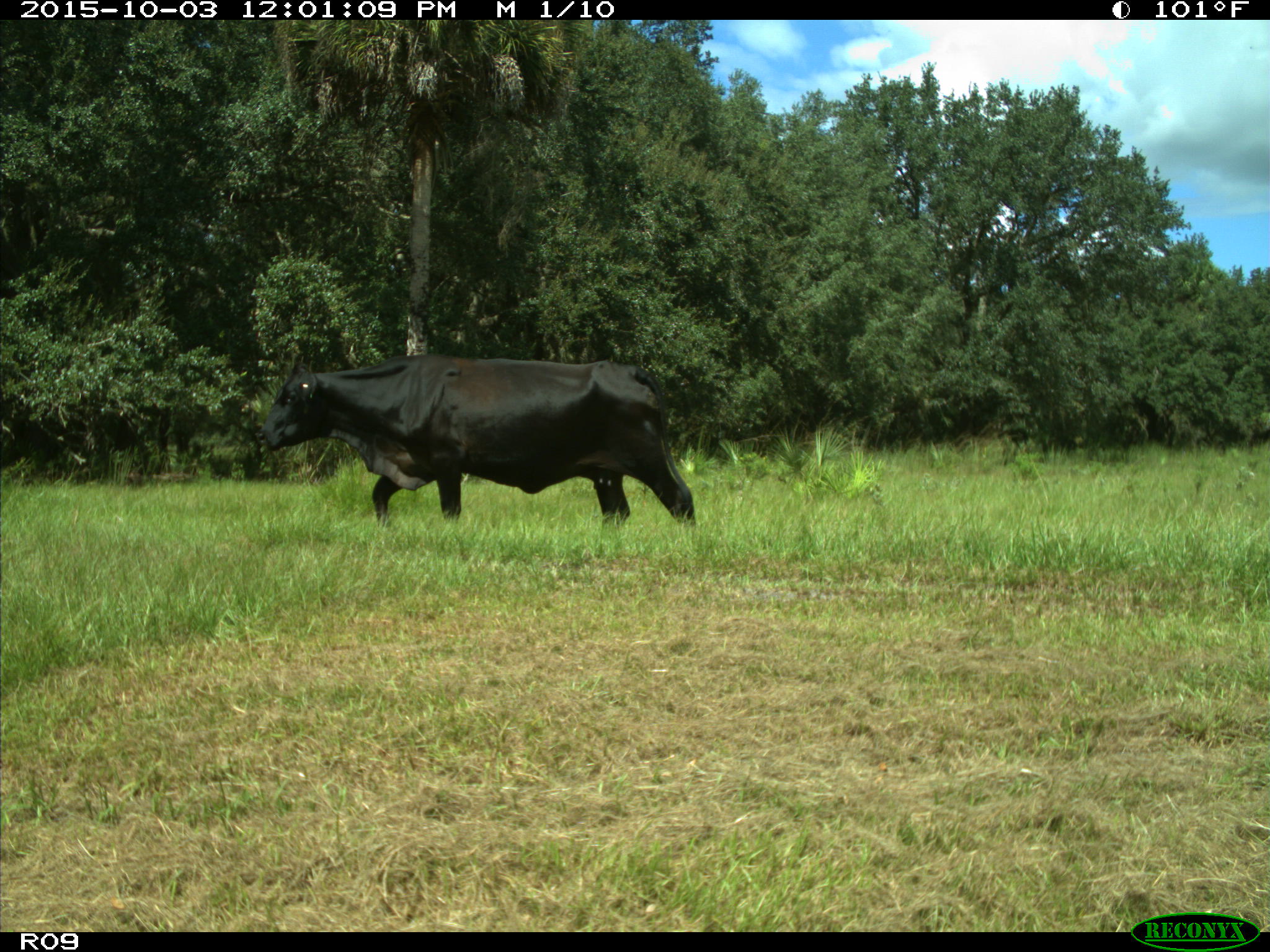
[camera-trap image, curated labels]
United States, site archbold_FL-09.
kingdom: Animalia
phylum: Chordata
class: Mammalia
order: Artiodactyla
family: Bovidae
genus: Bos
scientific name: Bos taurus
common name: domestic cow